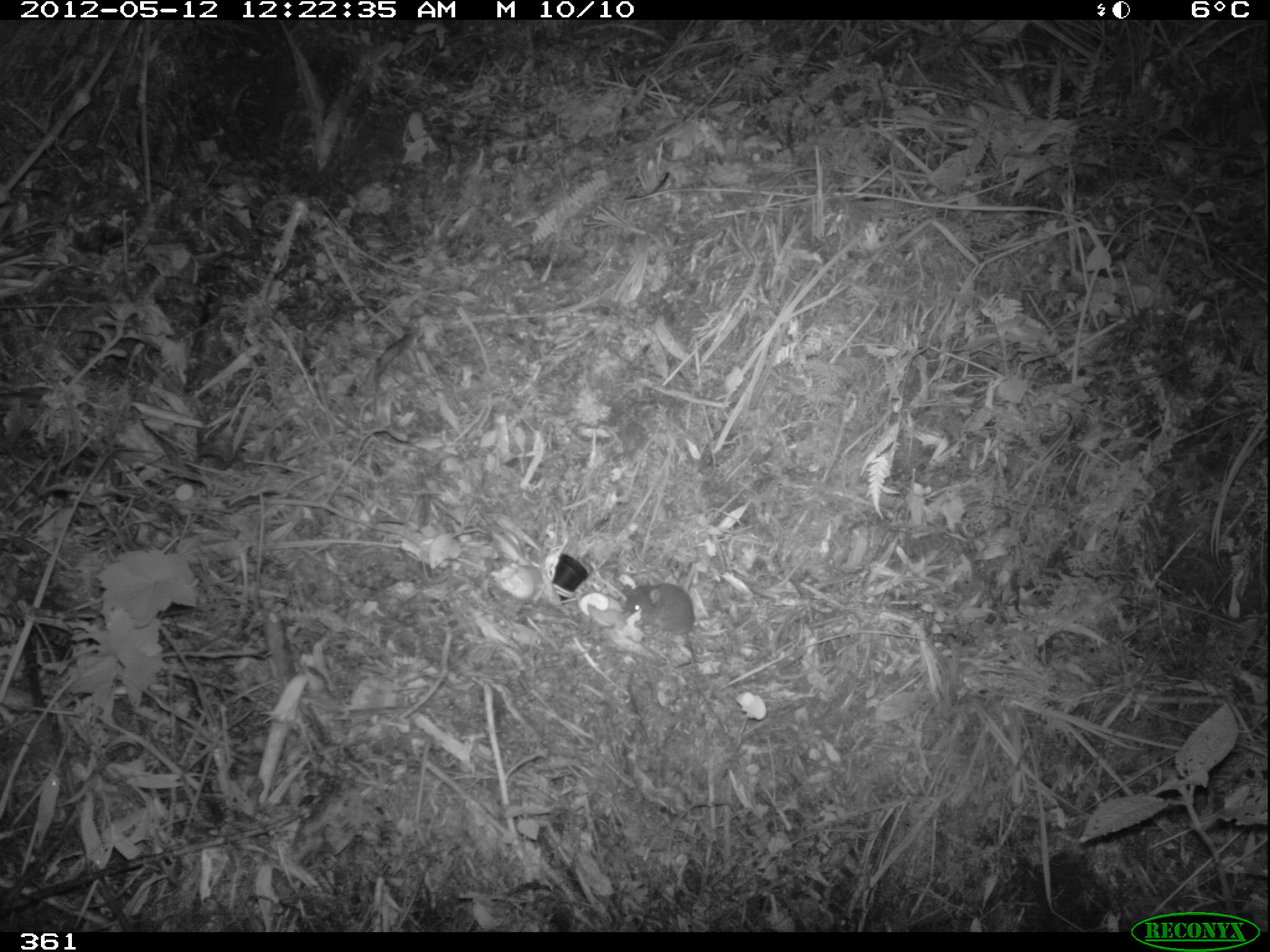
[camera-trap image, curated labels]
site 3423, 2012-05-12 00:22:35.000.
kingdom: Animalia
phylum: Chordata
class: Mammalia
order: Rodentia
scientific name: Rodentia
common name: rodents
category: unknown rodent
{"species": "unknown rodent (rodents) (Rodentia)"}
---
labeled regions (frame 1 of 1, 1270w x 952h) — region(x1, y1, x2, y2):
unknown rodent: region(618, 581, 696, 670)